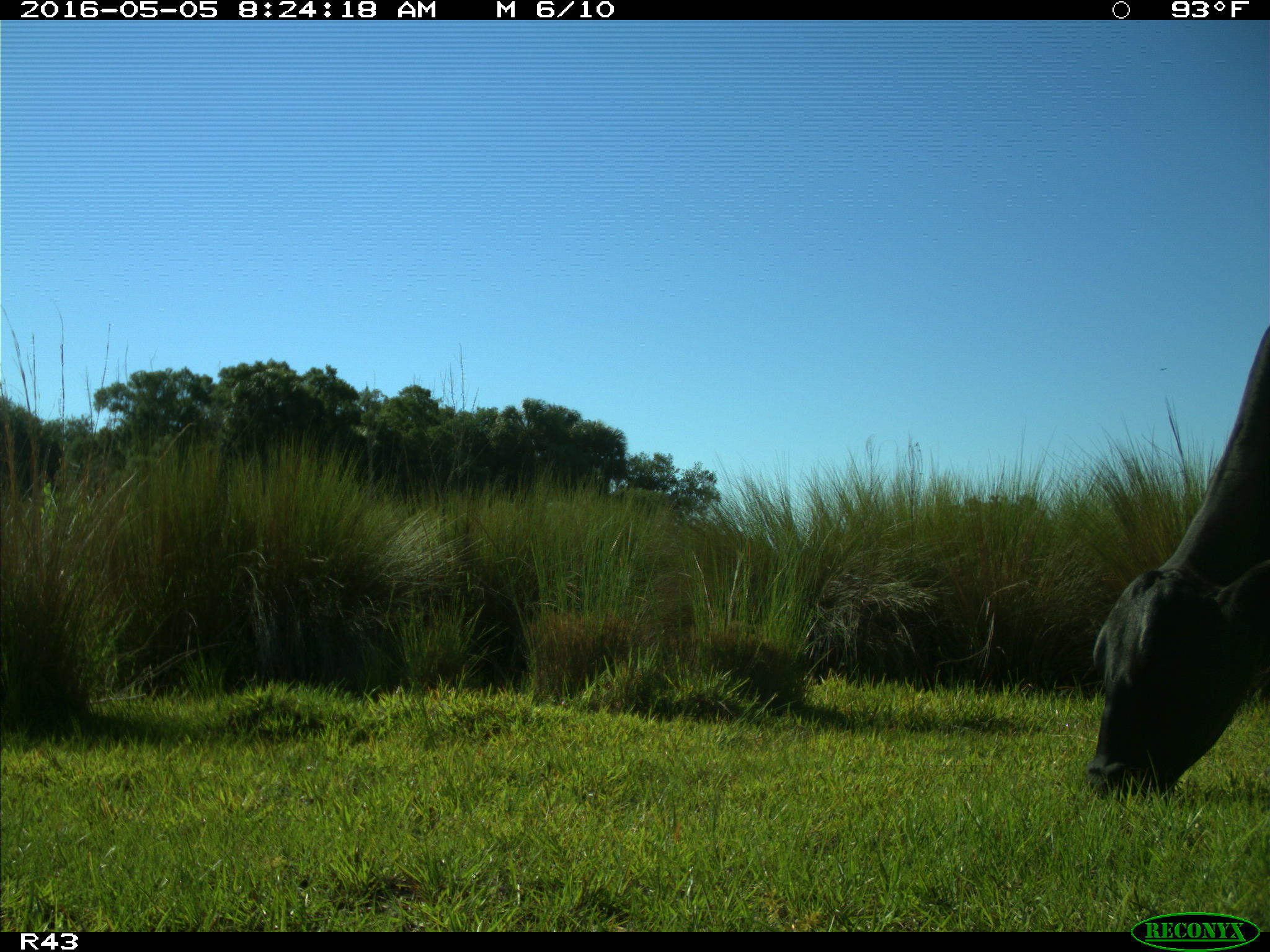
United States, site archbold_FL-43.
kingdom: Animalia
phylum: Chordata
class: Mammalia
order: Artiodactyla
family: Bovidae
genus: Bos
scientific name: Bos taurus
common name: domestic cow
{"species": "Bos taurus (domestic cow)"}